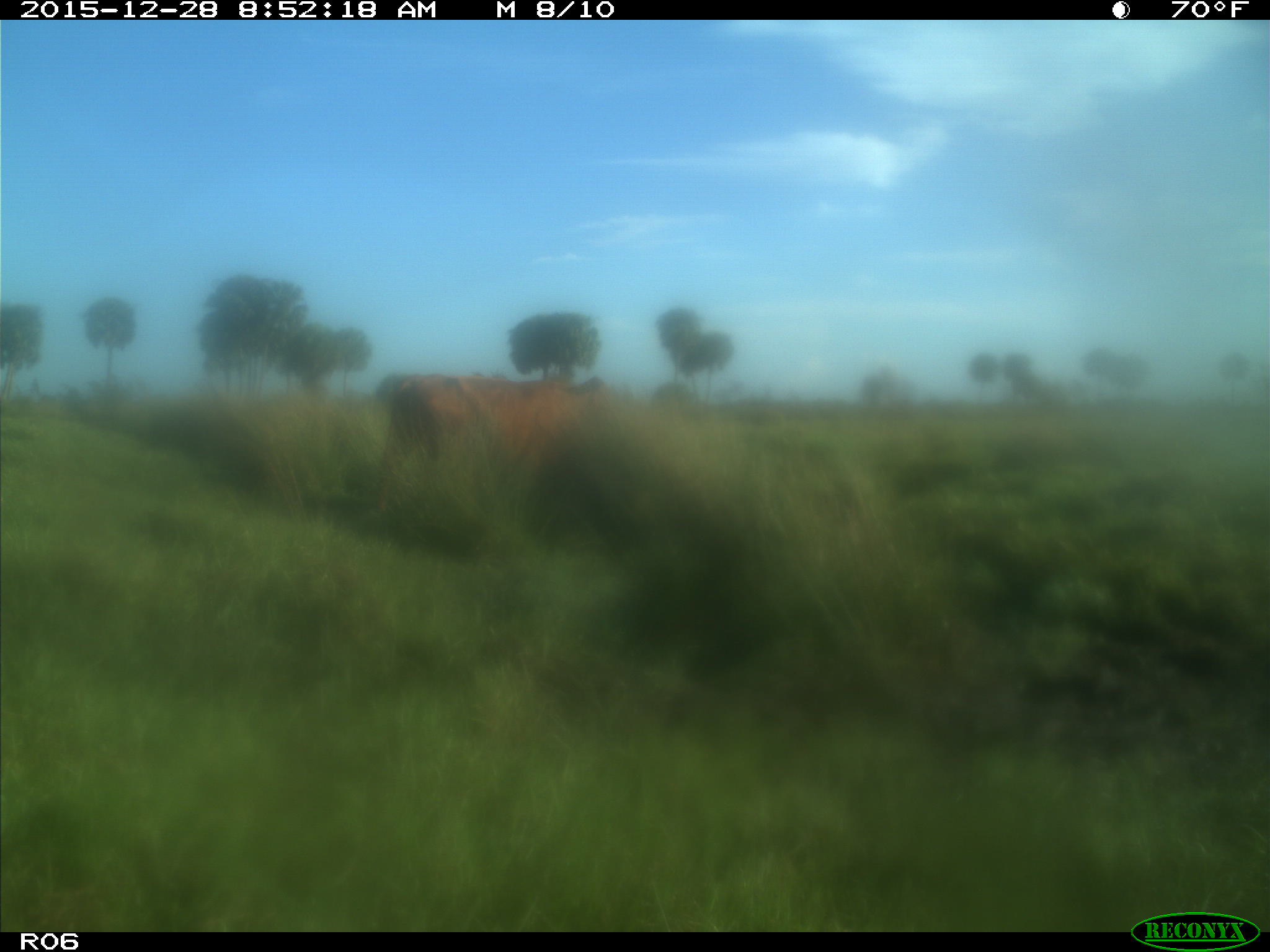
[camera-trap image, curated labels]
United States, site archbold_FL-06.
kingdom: Animalia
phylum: Chordata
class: Mammalia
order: Artiodactyla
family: Bovidae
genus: Bos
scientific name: Bos taurus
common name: domestic cow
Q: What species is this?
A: Bos taurus (domestic cow).